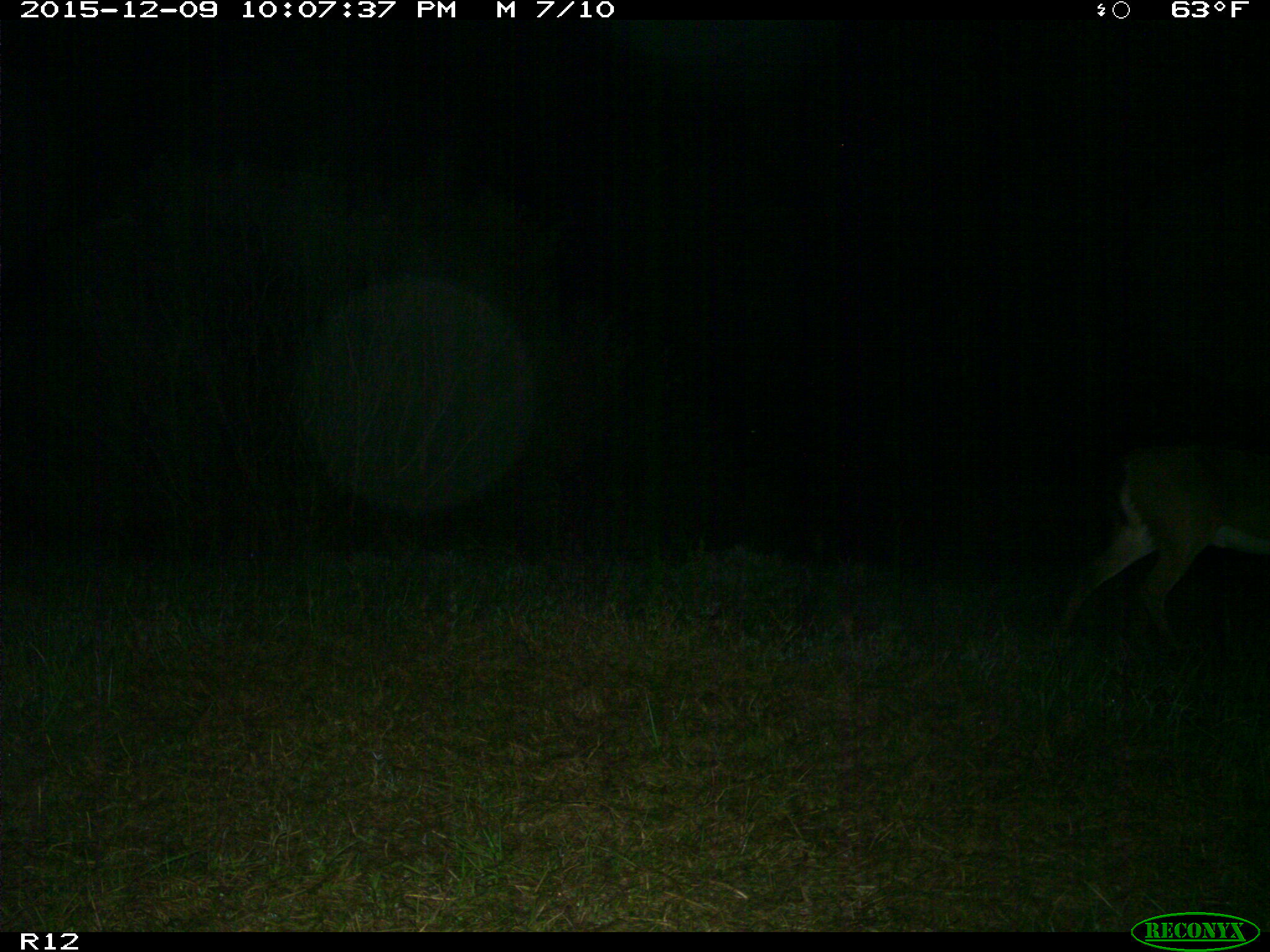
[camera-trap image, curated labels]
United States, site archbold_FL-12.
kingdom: Animalia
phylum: Chordata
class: Mammalia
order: Artiodactyla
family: Cervidae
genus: Odocoileus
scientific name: Odocoileus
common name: deer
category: unidentified deer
Unidentified deer (deer) (Odocoileus).